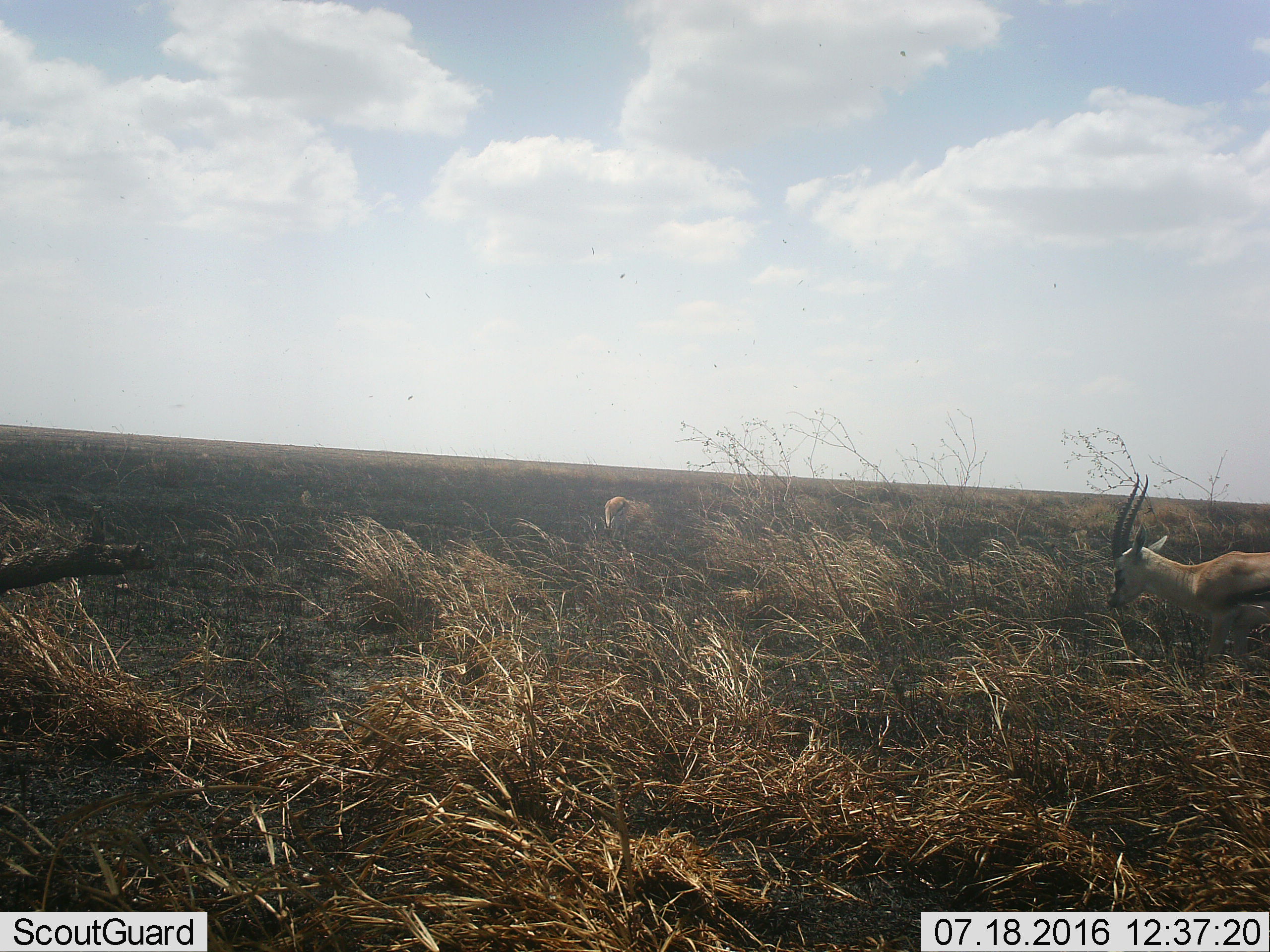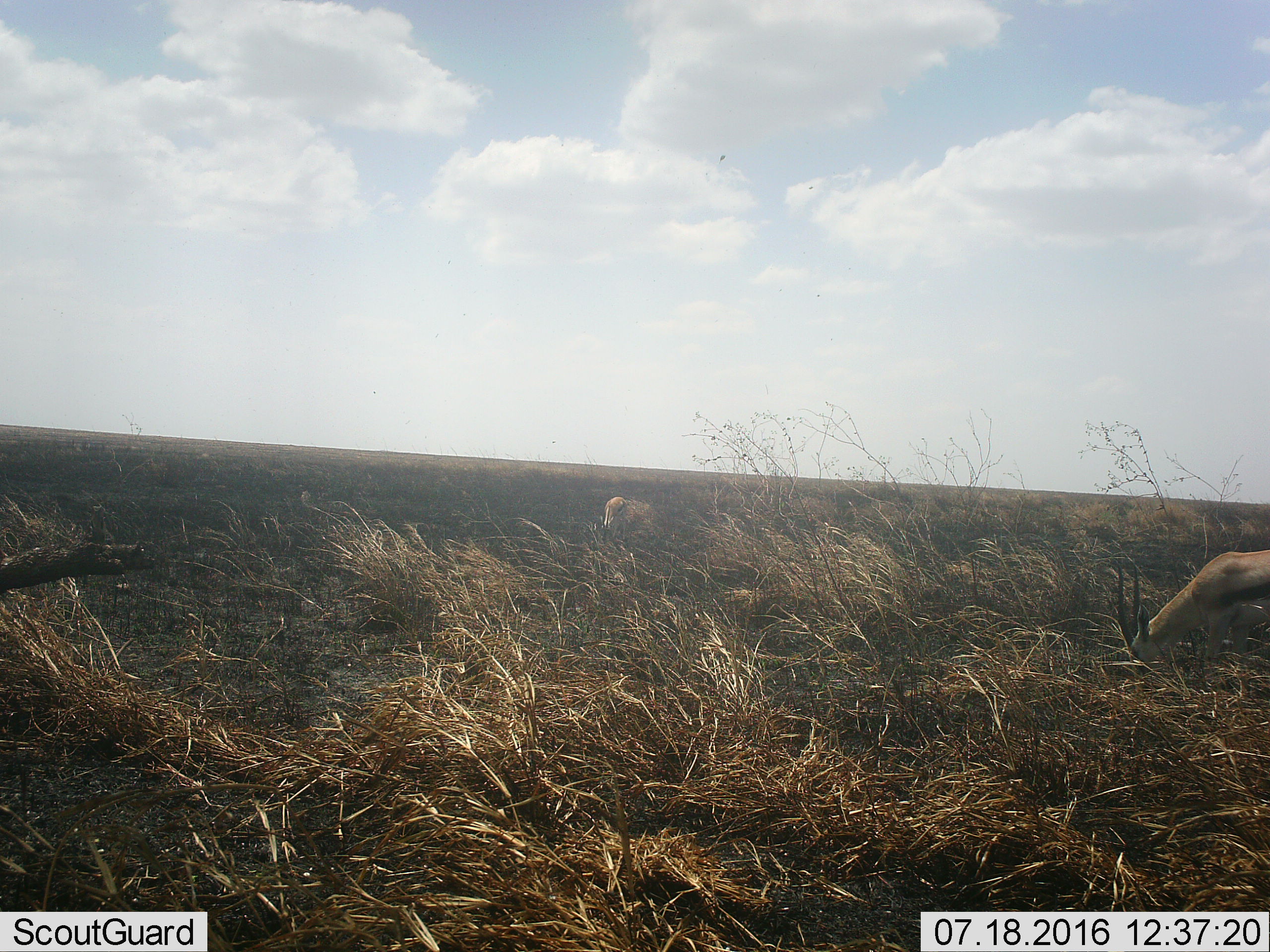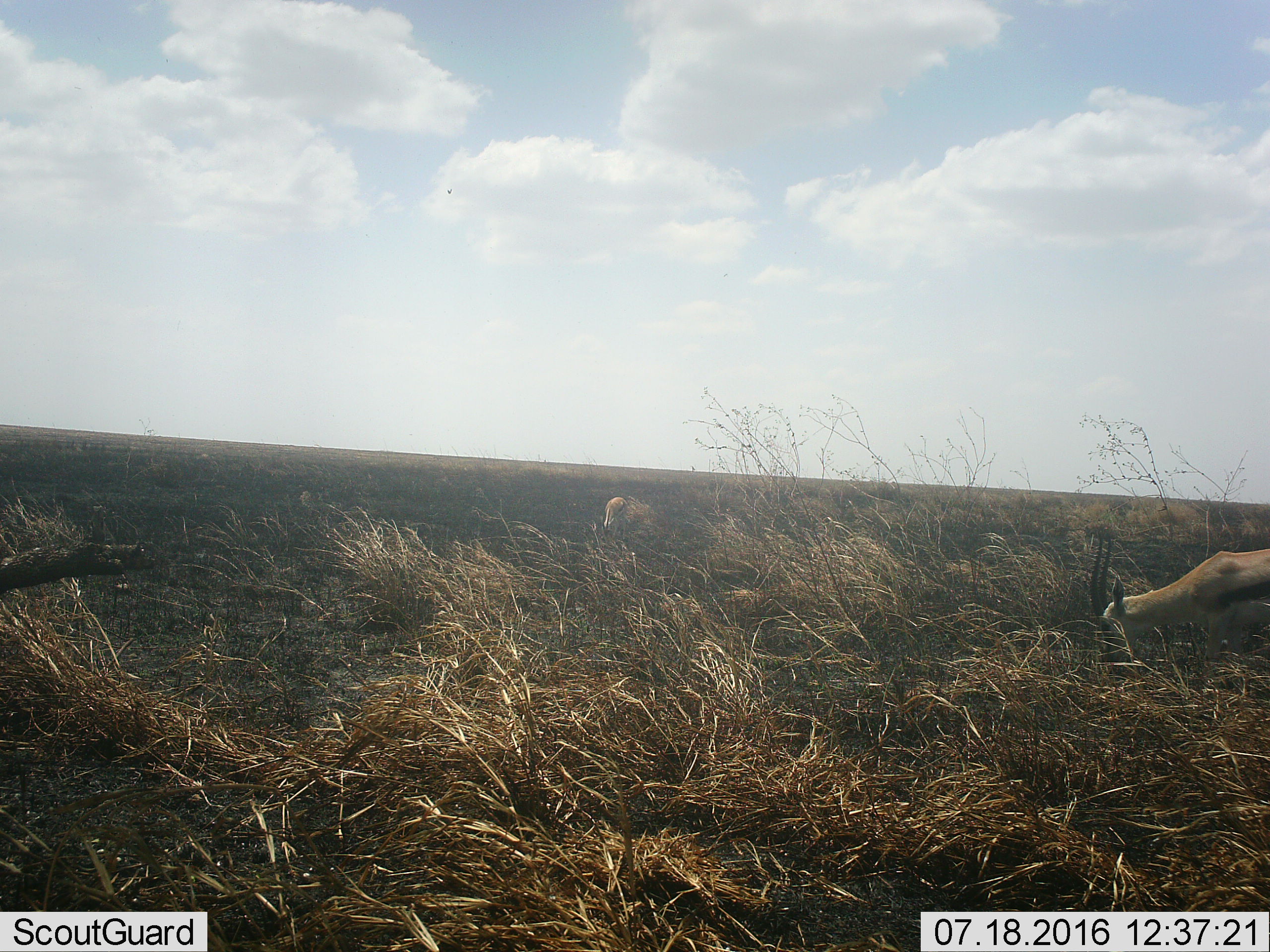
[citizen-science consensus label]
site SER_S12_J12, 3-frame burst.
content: unidentified animal